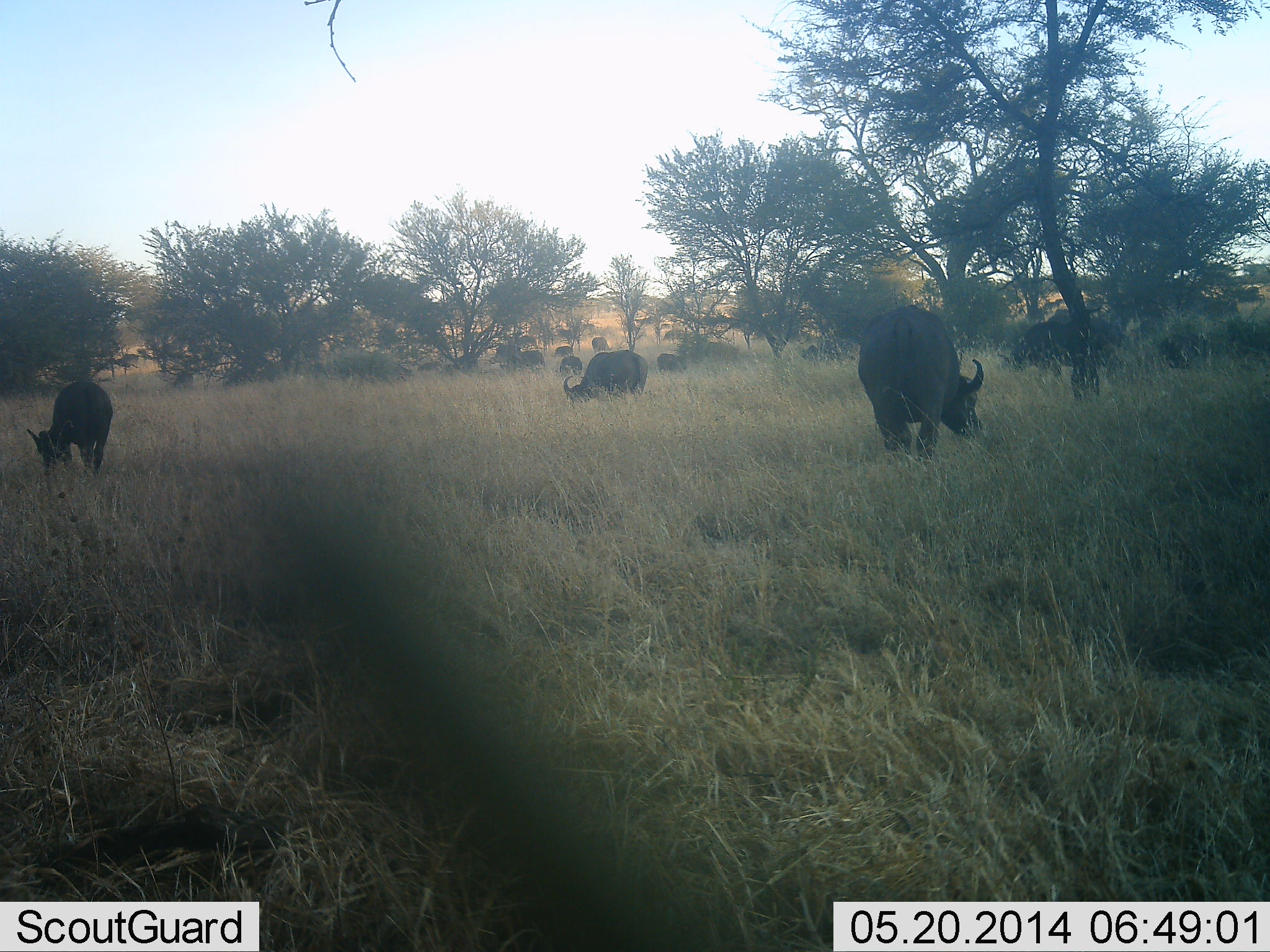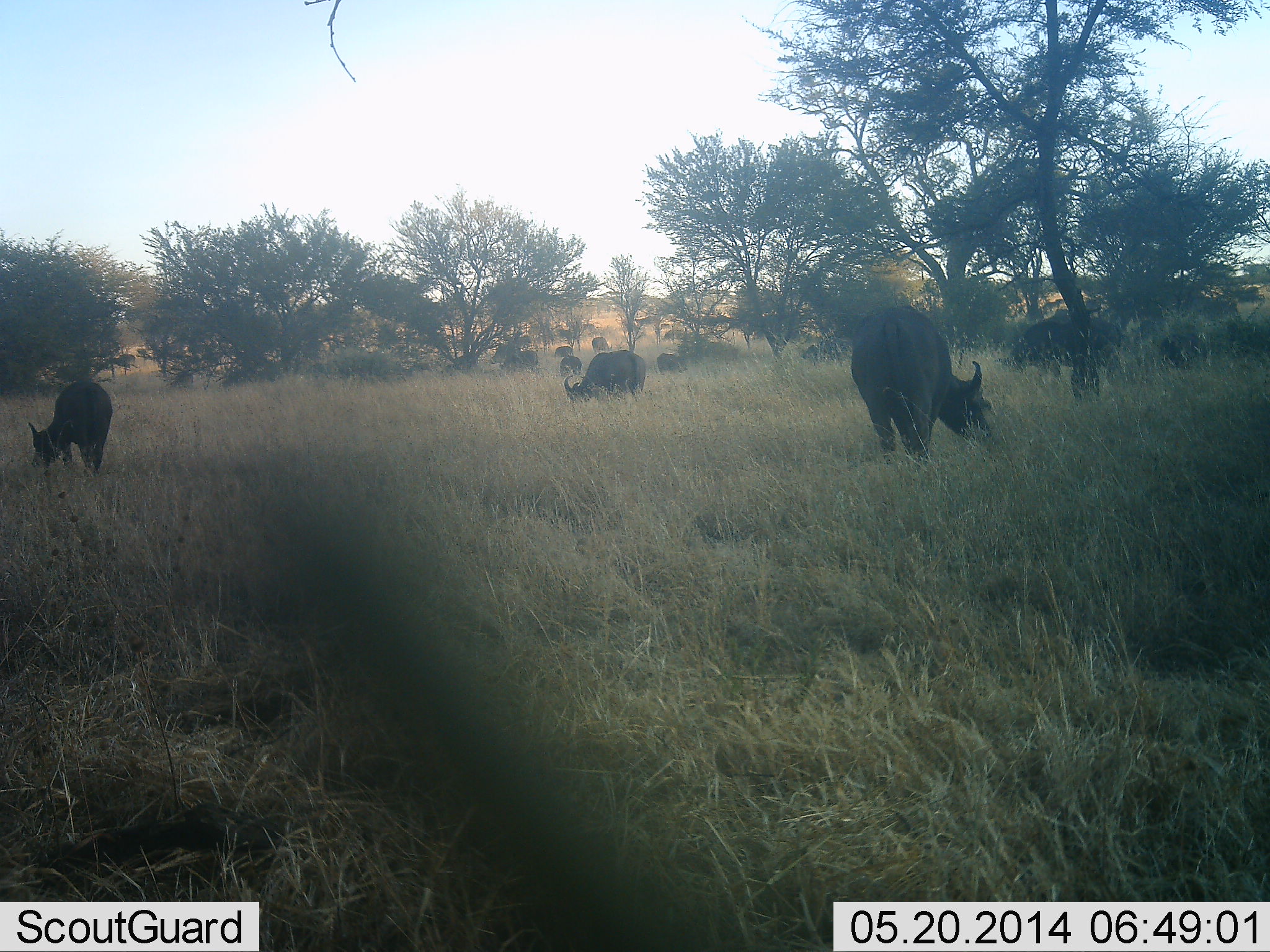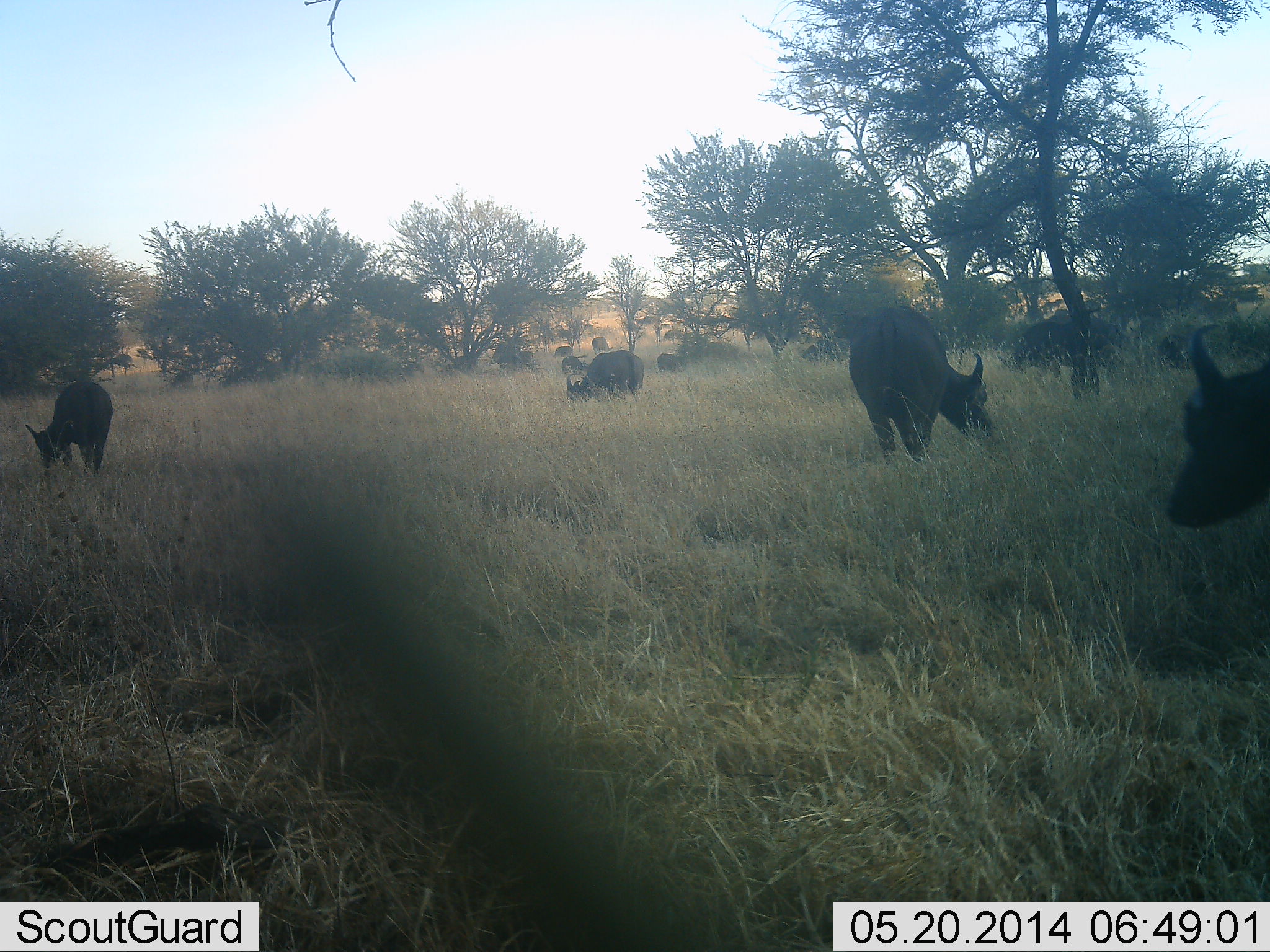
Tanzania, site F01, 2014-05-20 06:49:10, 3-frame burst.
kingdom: Animalia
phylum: Chordata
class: Mammalia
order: Artiodactyla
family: Bovidae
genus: Syncerus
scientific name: Syncerus caffer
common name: cape buffalo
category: buffalo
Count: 11-50.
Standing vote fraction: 20%.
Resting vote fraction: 0%.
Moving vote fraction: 60%.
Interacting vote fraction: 0%.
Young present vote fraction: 20%.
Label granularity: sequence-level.